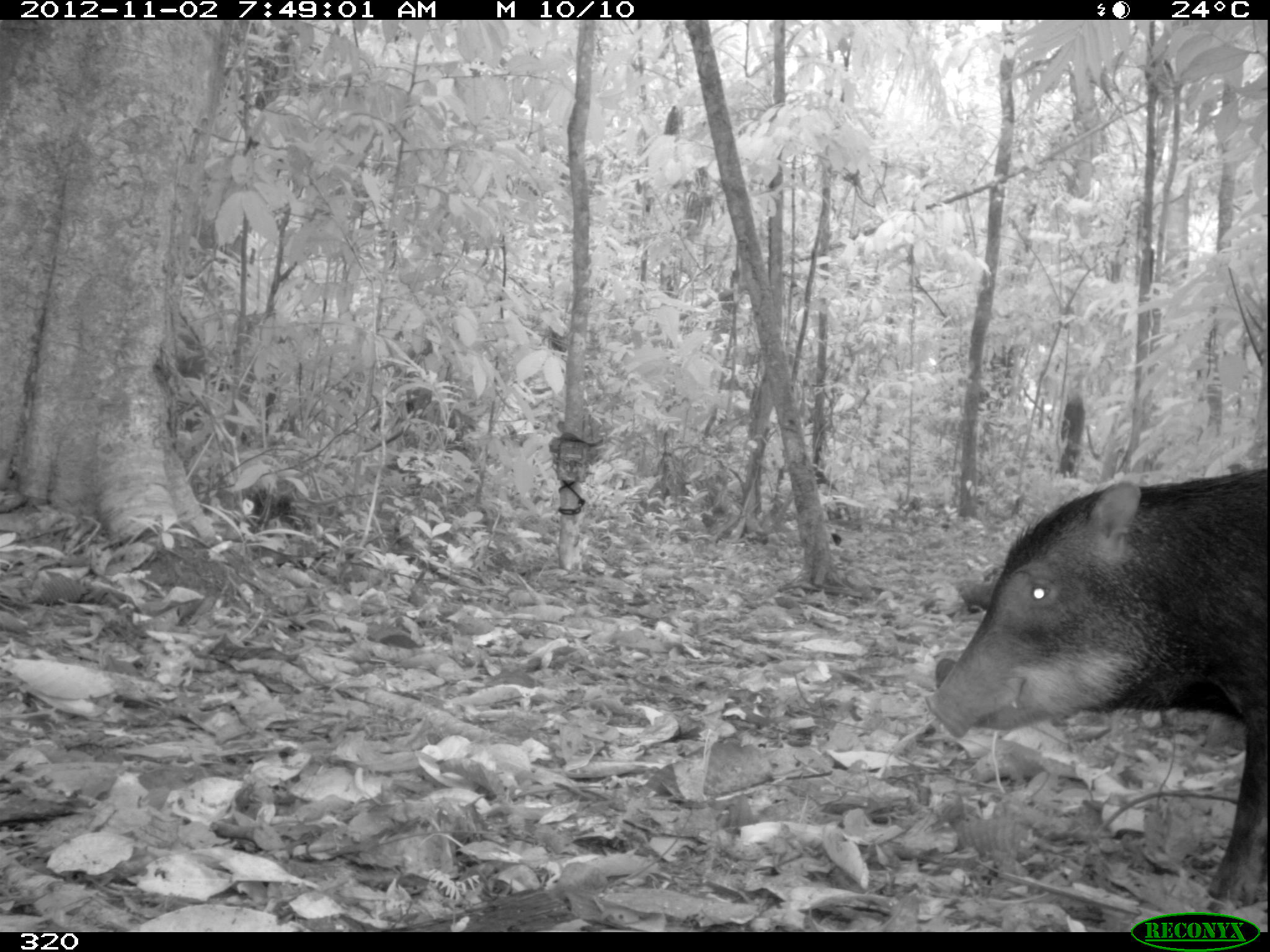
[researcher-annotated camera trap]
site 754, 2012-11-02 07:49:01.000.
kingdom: Animalia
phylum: Chordata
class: Mammalia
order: Artiodactyla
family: Tayassuidae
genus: Tayassu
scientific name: Tayassu pecari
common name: white-lipped peccary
Tayassu pecari (white-lipped peccary).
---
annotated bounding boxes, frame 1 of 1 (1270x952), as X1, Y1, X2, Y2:
tayassu pecari: 924, 466, 1270, 910